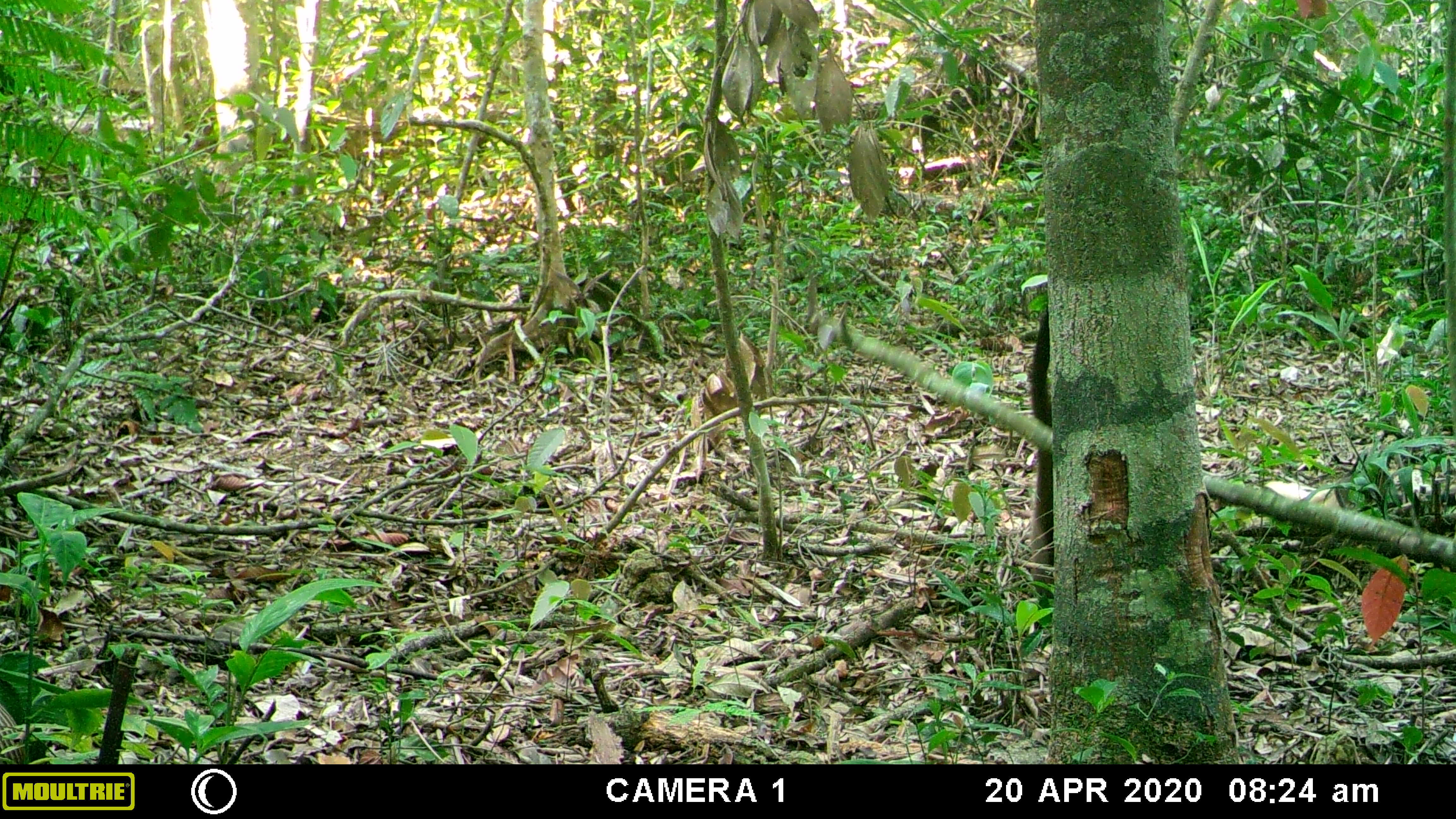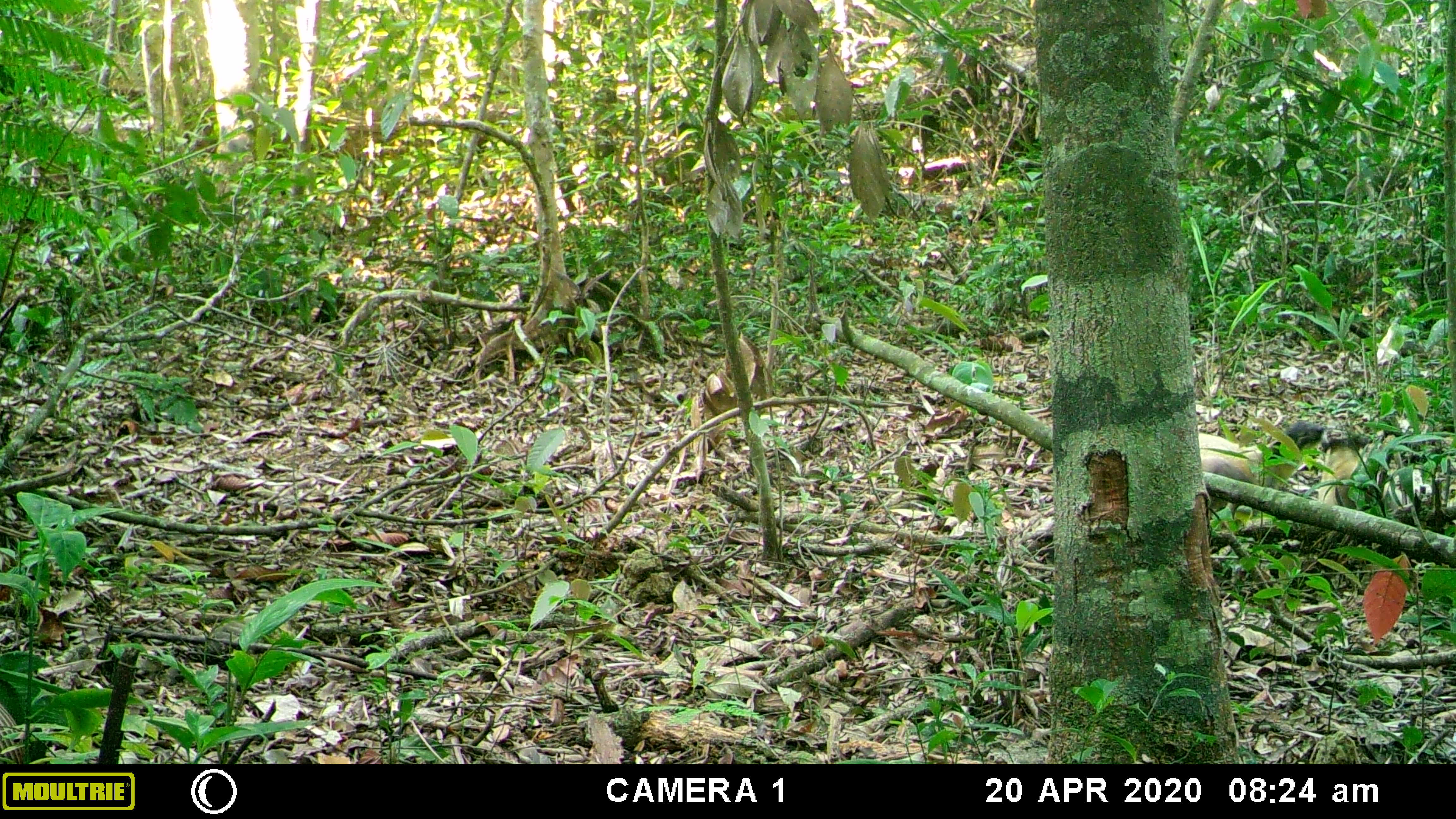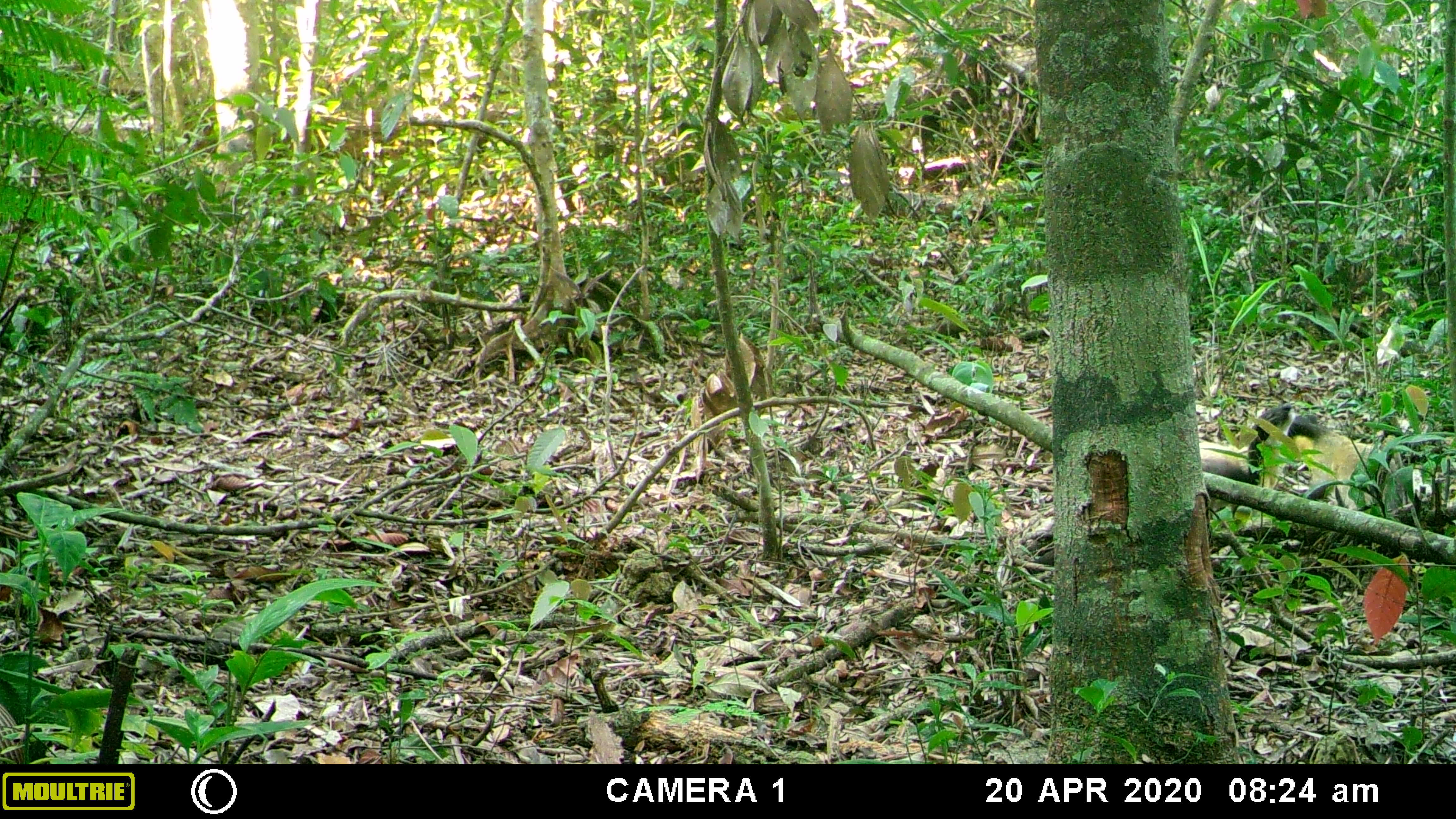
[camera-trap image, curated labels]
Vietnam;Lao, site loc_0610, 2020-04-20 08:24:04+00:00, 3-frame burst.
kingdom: Animalia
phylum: Chordata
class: Mammalia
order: Carnivora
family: Mustelidae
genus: Martes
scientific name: Martes flavigula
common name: yellow-throated marten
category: yellow throated marten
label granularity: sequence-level